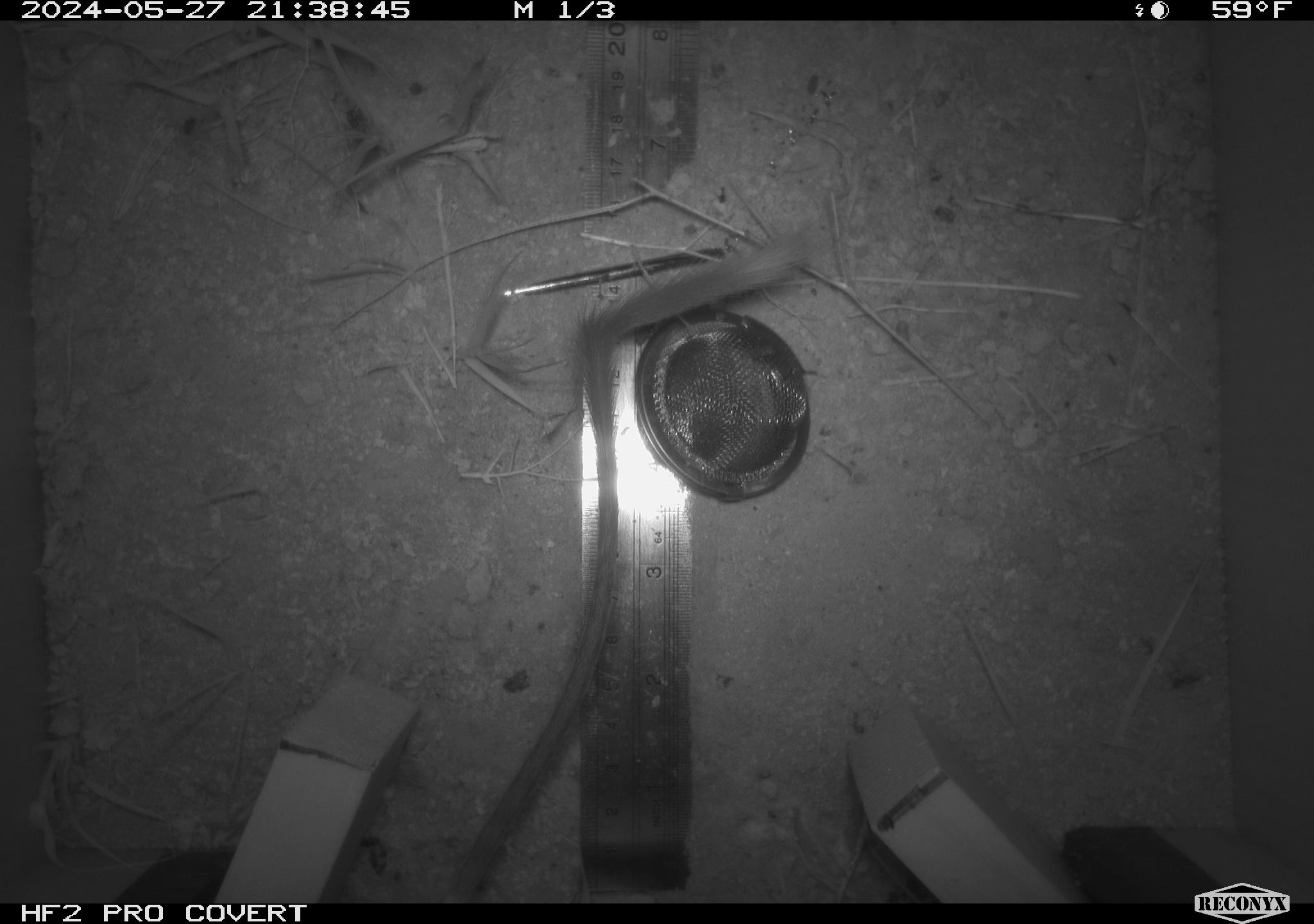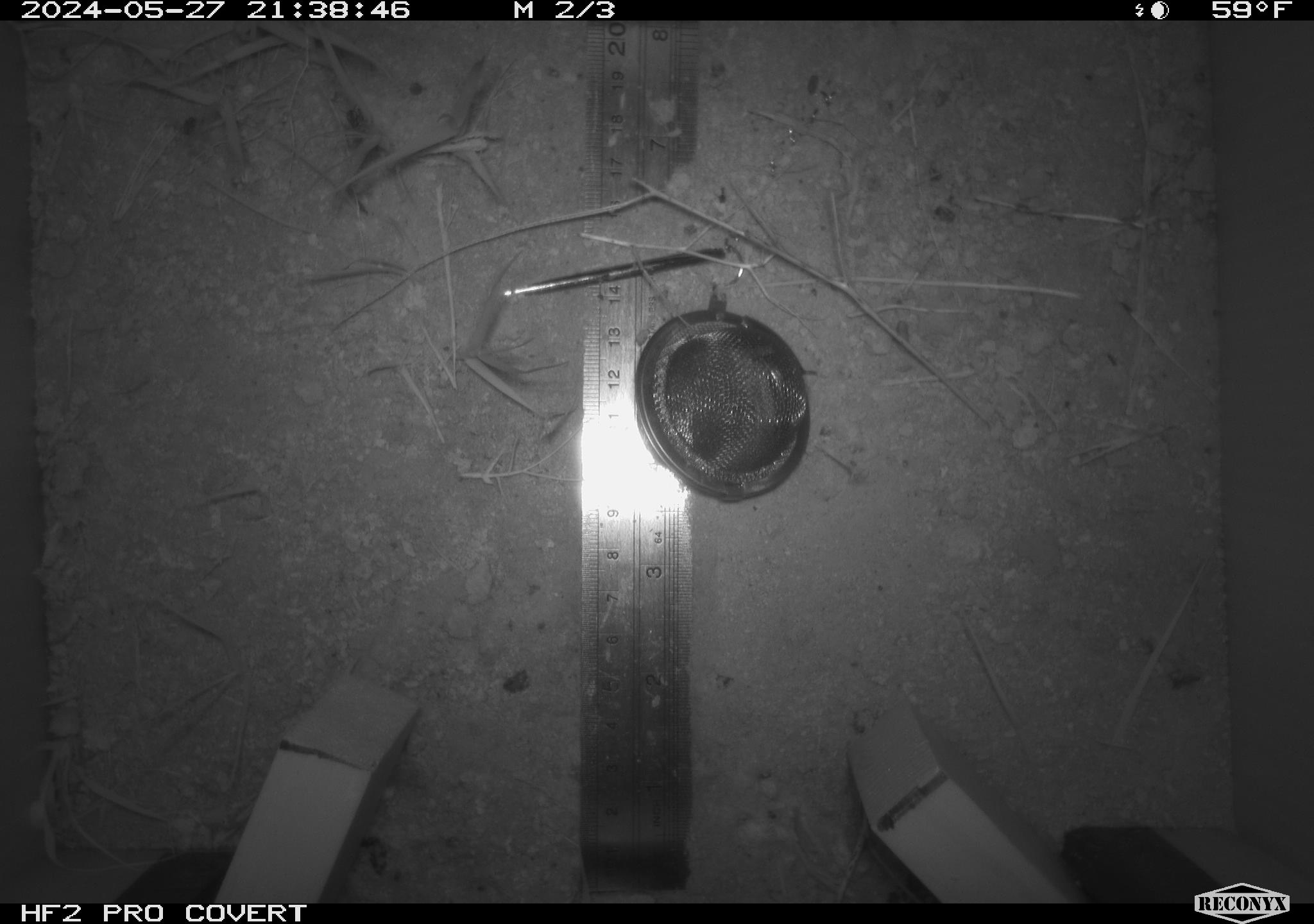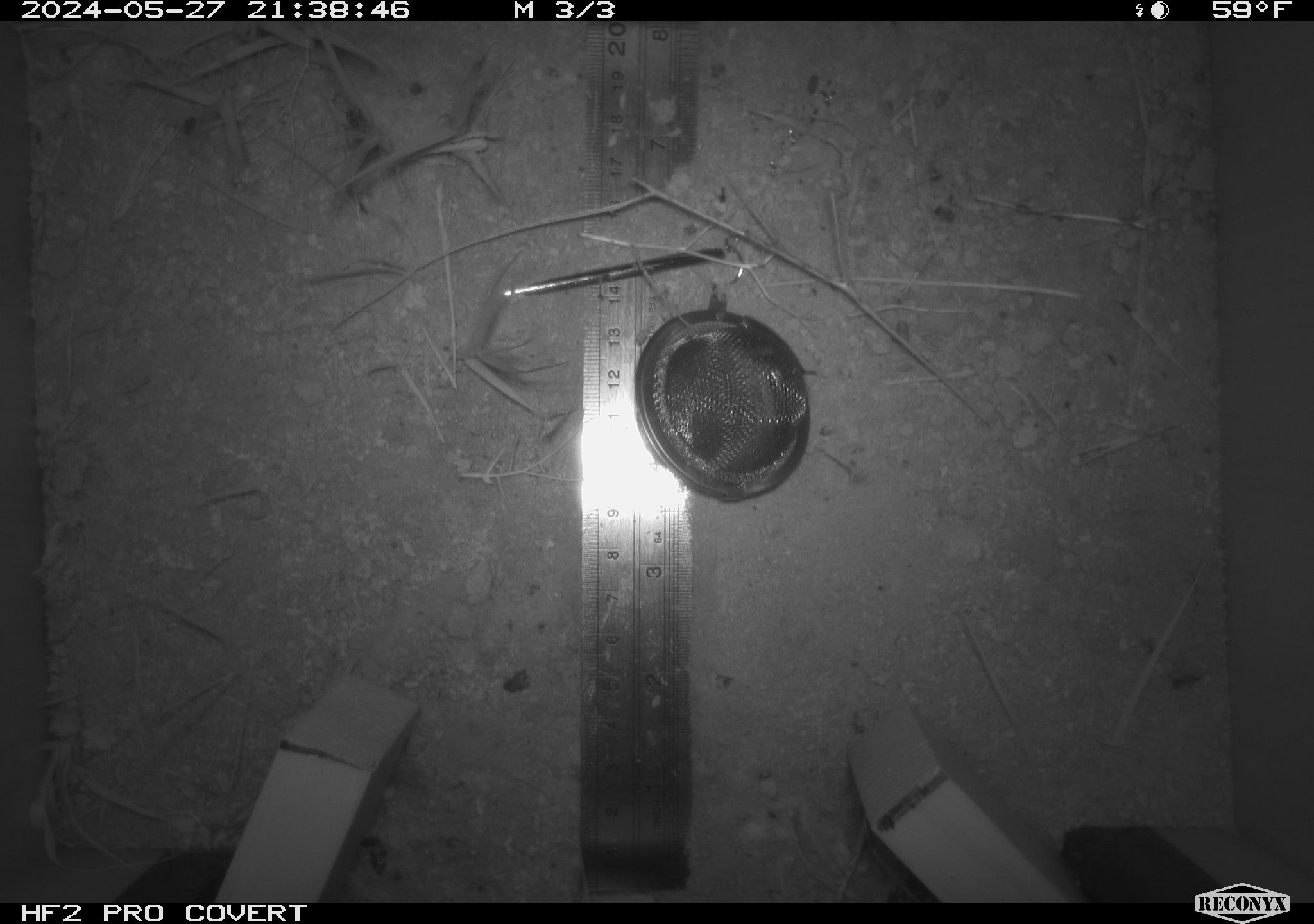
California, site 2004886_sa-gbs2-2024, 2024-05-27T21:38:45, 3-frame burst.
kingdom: Animalia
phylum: Chordata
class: Mammalia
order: Rodentia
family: Heteromyidae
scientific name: Heteromyidae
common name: kangaroo rats and pocket mice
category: heteromyidae family